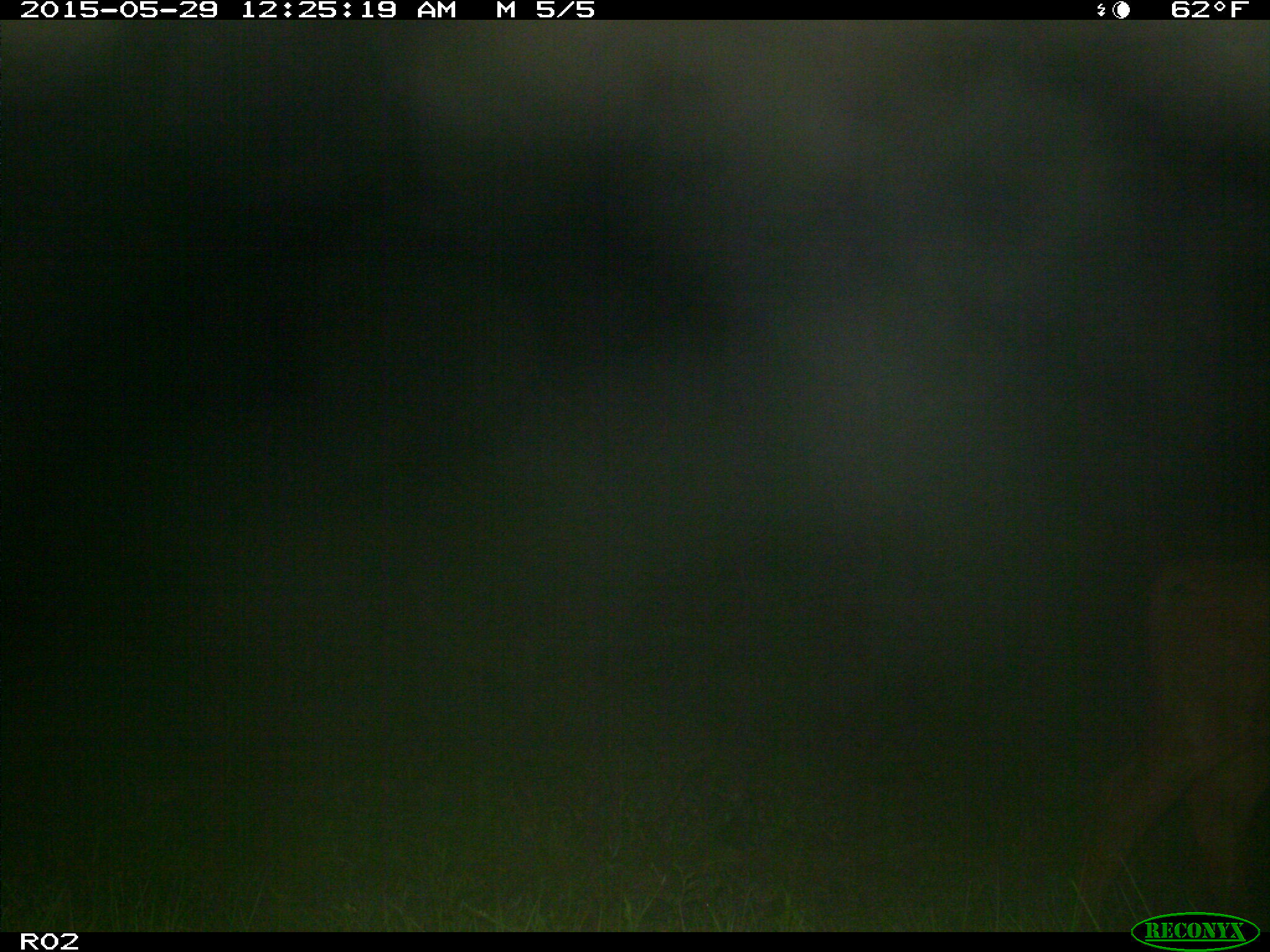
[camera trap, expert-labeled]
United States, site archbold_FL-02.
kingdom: Animalia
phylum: Chordata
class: Mammalia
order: Artiodactyla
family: Bovidae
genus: Bos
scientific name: Bos taurus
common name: domestic cow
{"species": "Bos taurus (domestic cow)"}